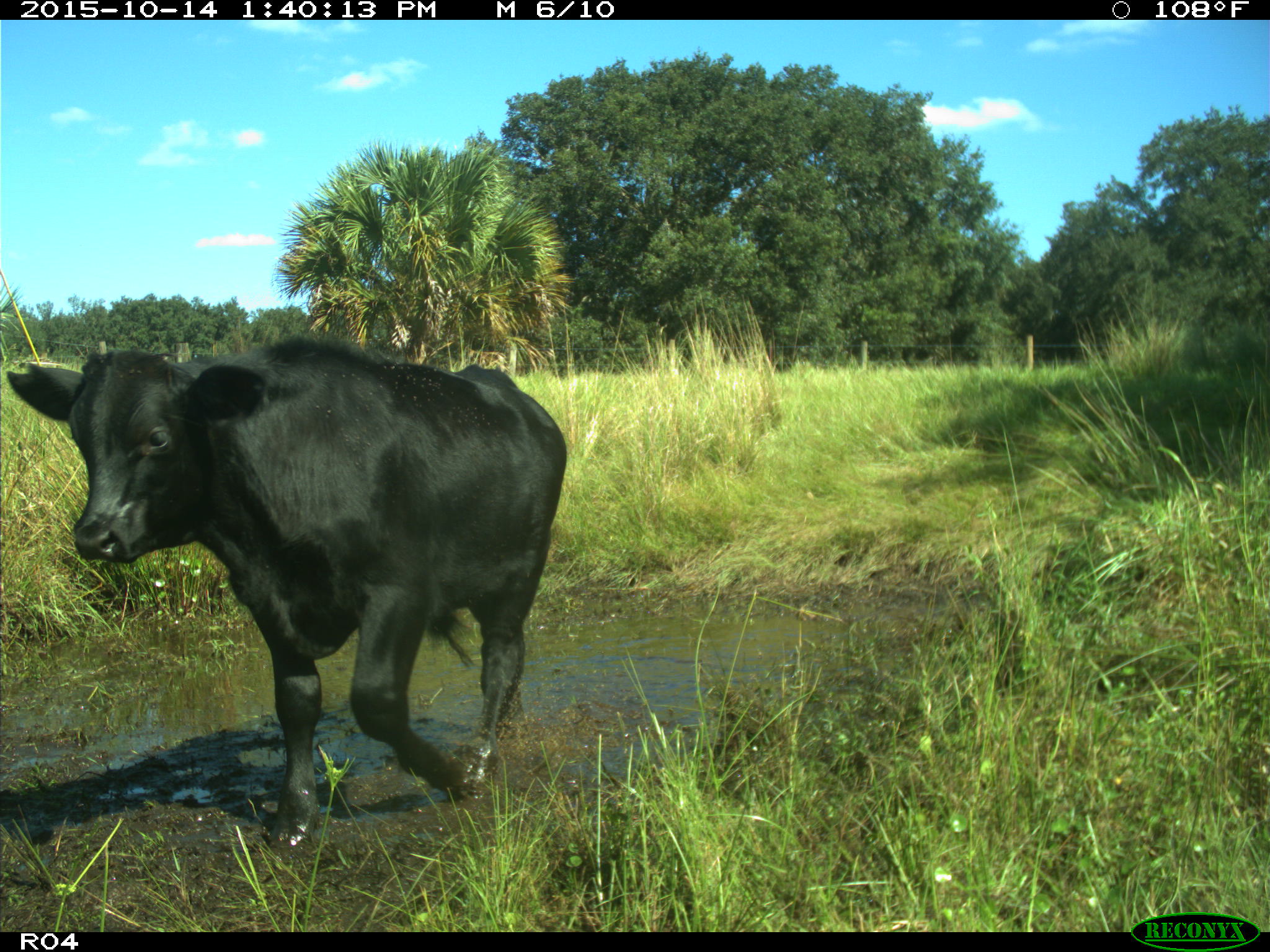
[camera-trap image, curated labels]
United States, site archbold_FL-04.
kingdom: Animalia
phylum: Chordata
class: Mammalia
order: Artiodactyla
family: Bovidae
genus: Bos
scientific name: Bos taurus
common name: domestic cow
Bos taurus (domestic cow).